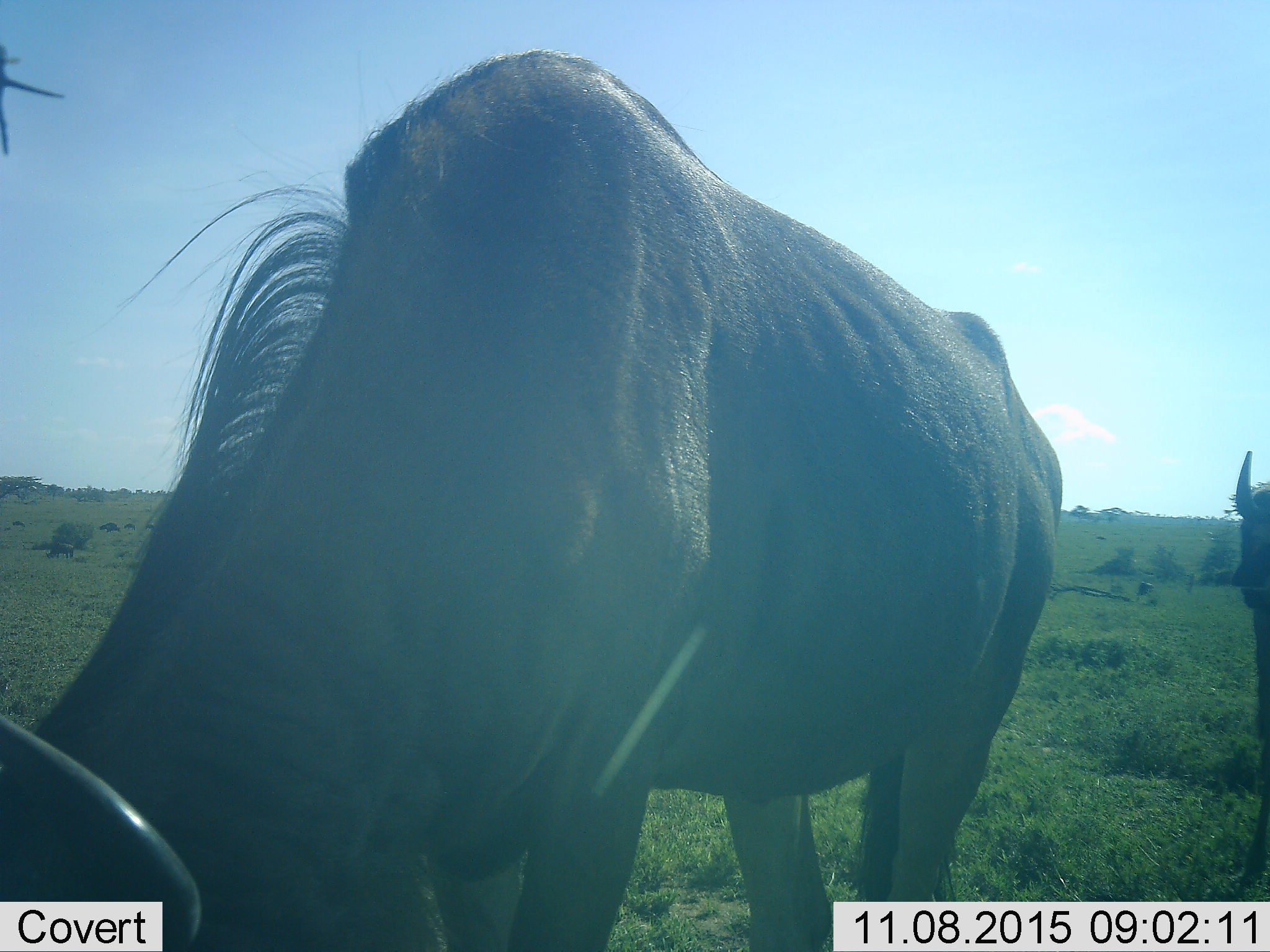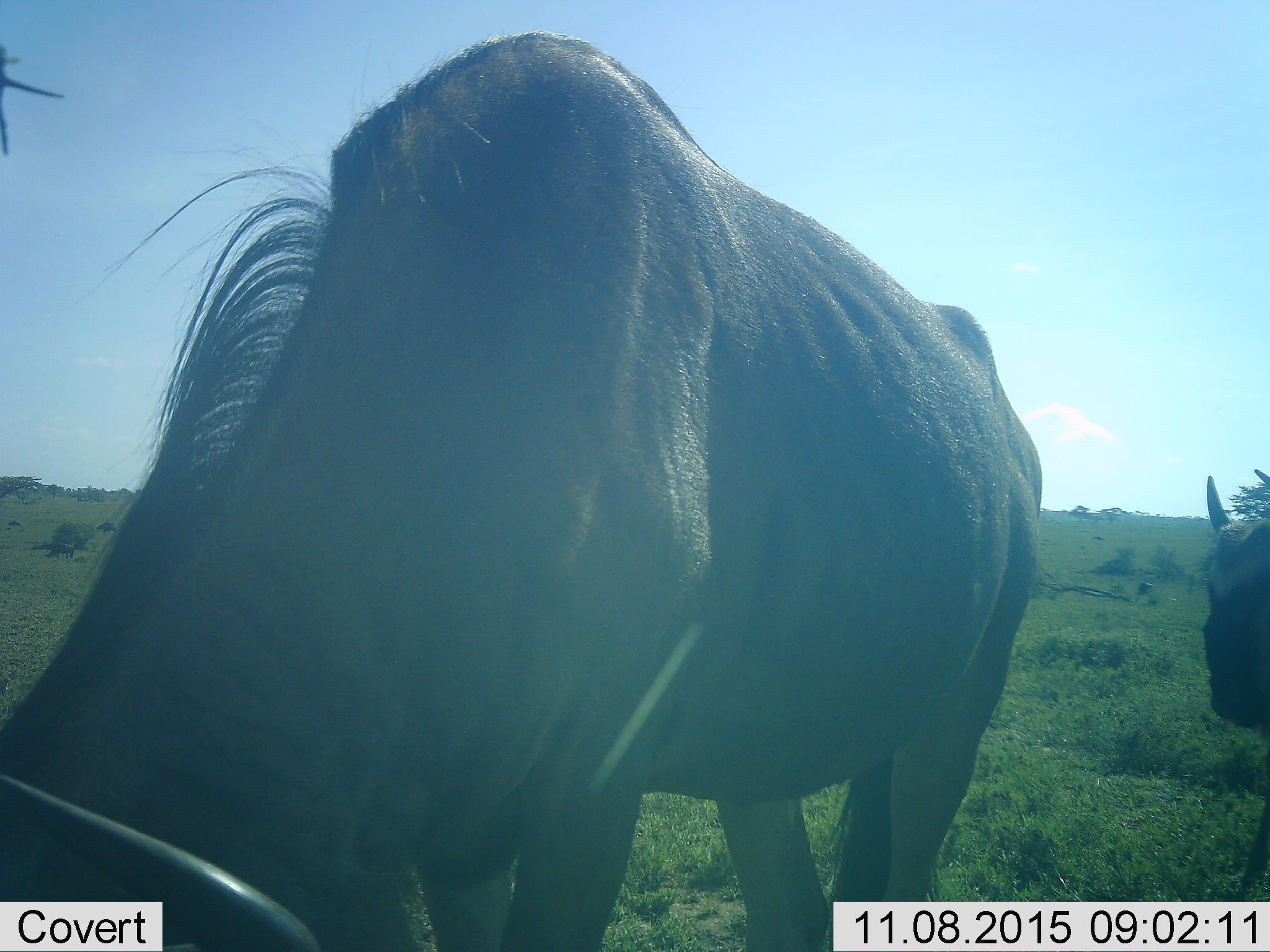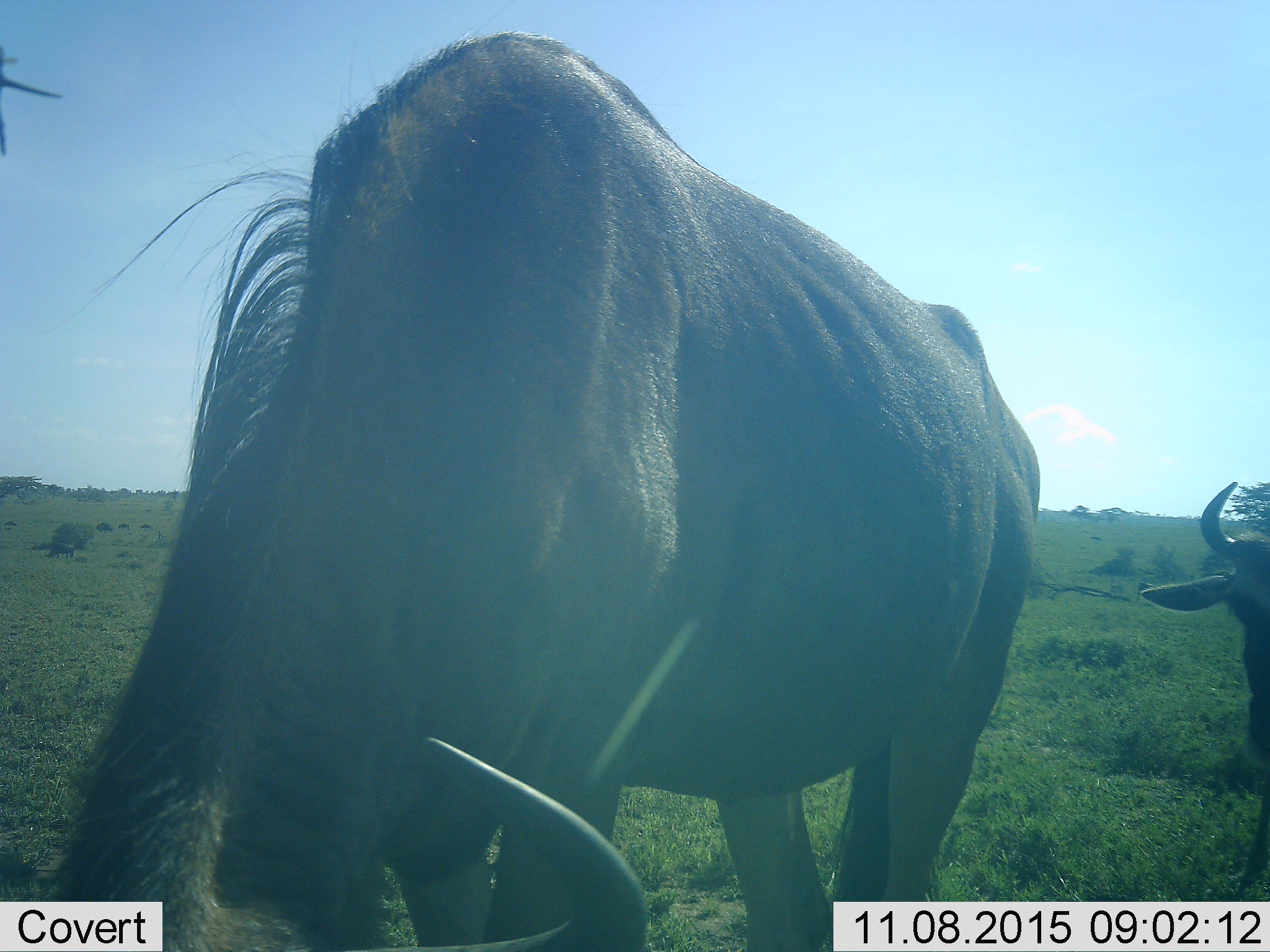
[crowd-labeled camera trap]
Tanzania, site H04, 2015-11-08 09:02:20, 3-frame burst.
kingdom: Animalia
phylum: Chordata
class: Mammalia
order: Artiodactyla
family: Bovidae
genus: Connochaetes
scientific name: Connochaetes taurinus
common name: blue wildebeest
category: wildebeest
Wildebeest (blue wildebeest) (Connochaetes taurinus), count 2. Behavior (volunteer vote fractions): standing 60%, resting 0%, moving 20%, interacting 0%. Young present (vote fraction): 10%. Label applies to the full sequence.